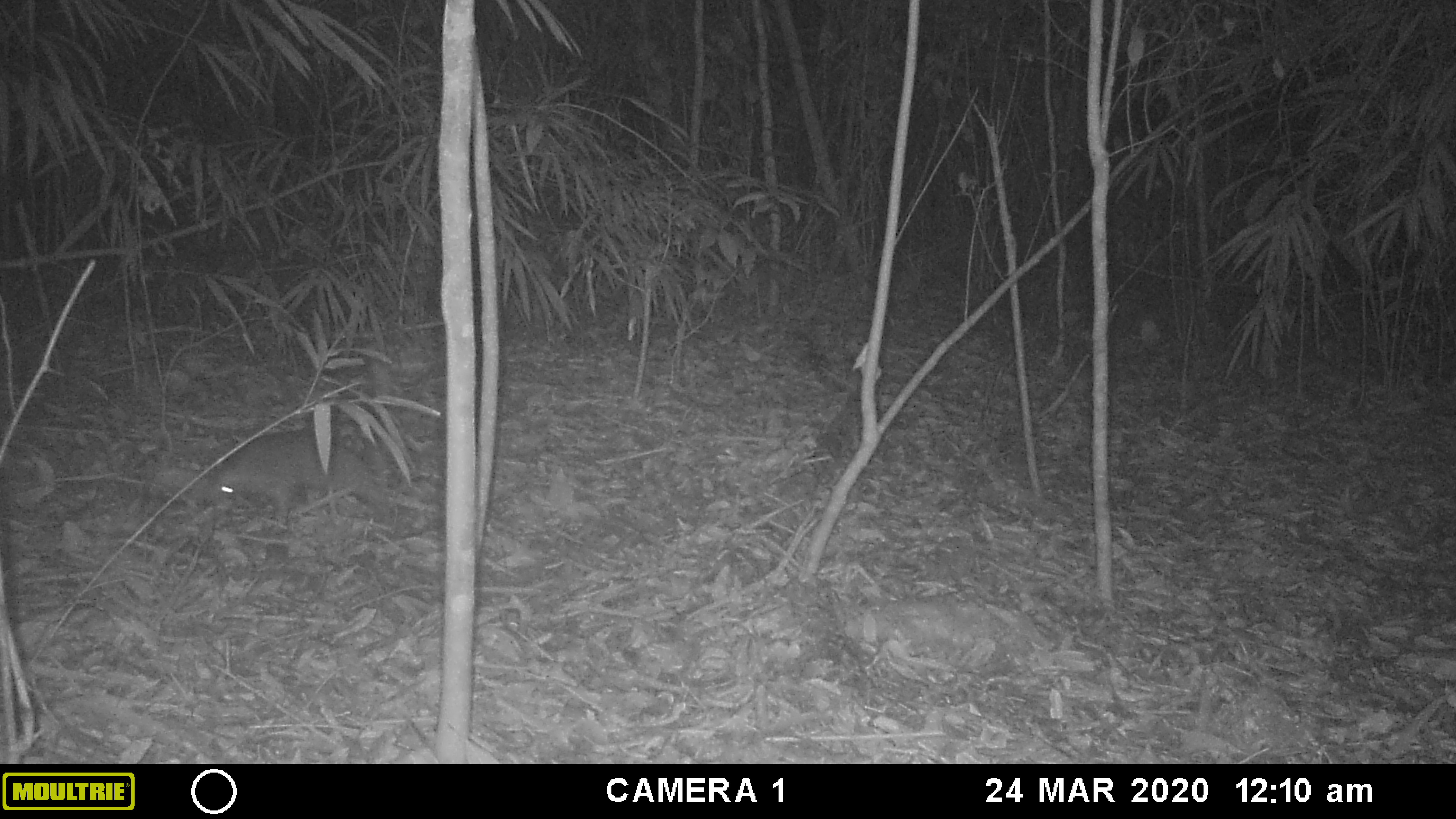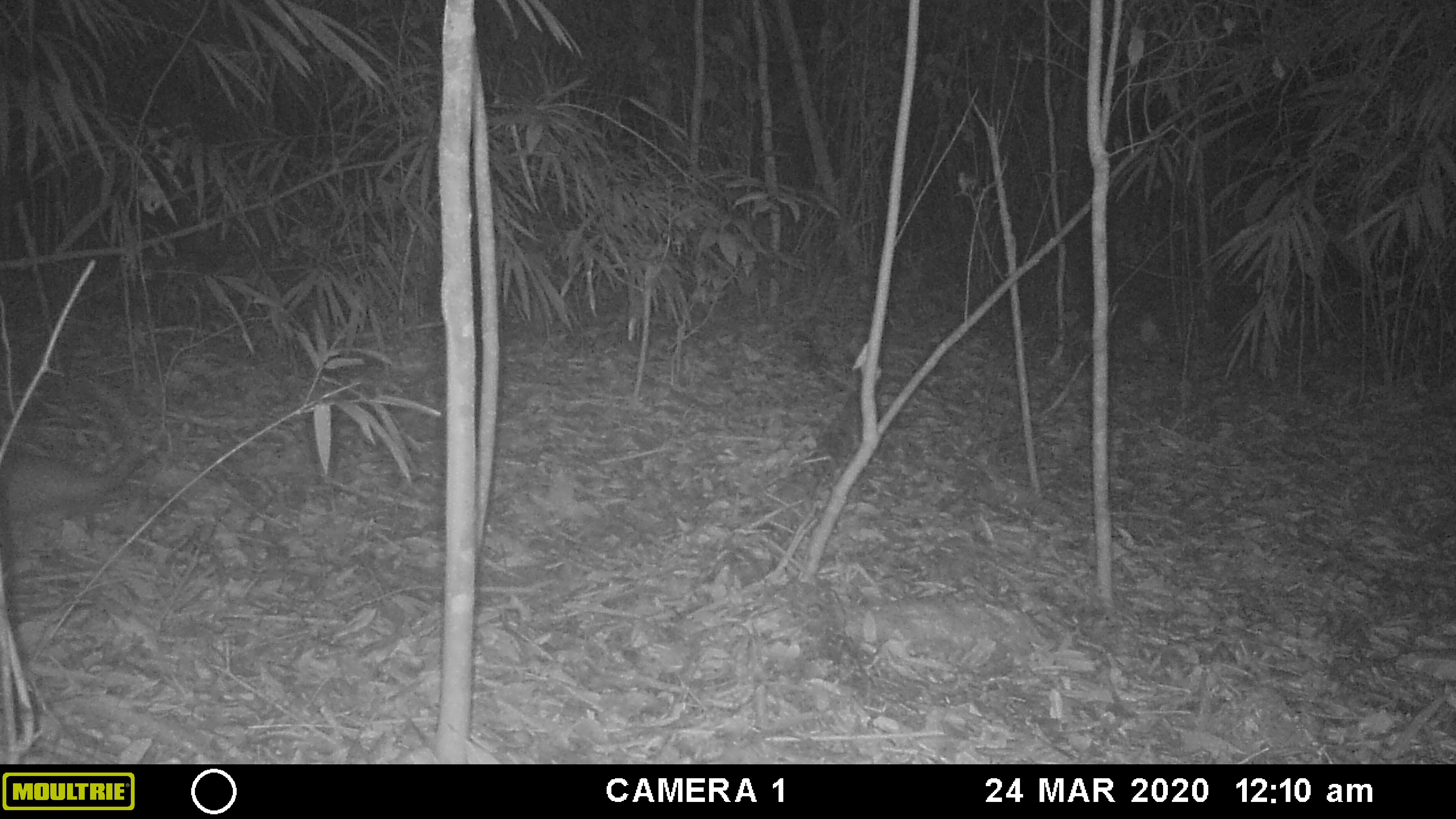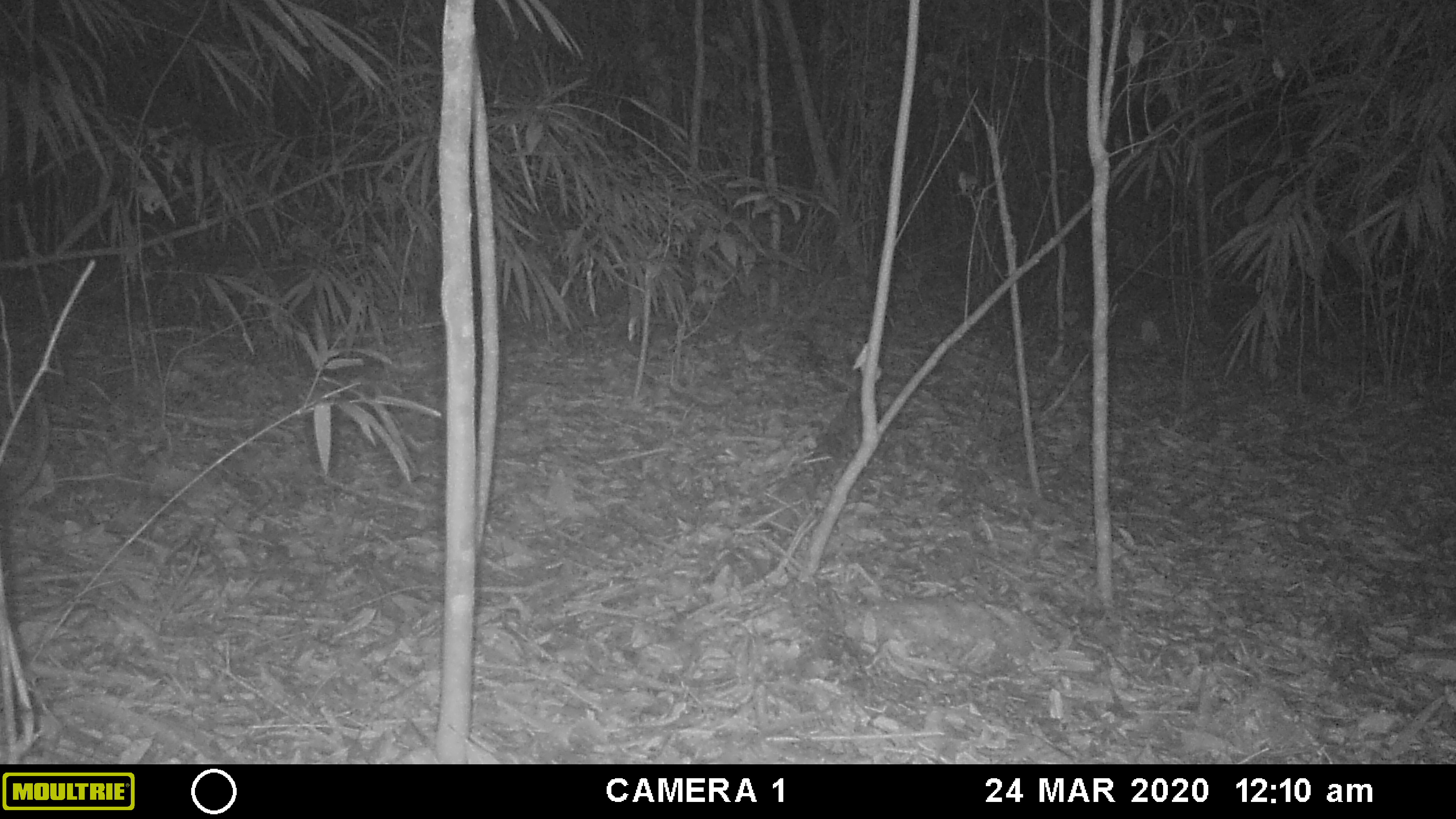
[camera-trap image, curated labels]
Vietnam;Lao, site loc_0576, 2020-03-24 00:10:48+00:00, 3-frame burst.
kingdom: Animalia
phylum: Chordata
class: Mammalia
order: Pholidota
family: Manidae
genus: Manis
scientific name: Manis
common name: asian pangolins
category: pangolin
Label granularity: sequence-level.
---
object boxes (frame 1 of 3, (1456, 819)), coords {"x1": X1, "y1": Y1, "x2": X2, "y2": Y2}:
pangolin: {"x1": 202, "y1": 427, "x2": 390, "y2": 535}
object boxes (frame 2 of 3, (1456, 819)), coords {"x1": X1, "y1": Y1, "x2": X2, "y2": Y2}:
pangolin: {"x1": 0, "y1": 376, "x2": 142, "y2": 578}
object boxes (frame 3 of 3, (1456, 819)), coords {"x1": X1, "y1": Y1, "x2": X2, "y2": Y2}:
pangolin: {"x1": 0, "y1": 387, "x2": 50, "y2": 502}